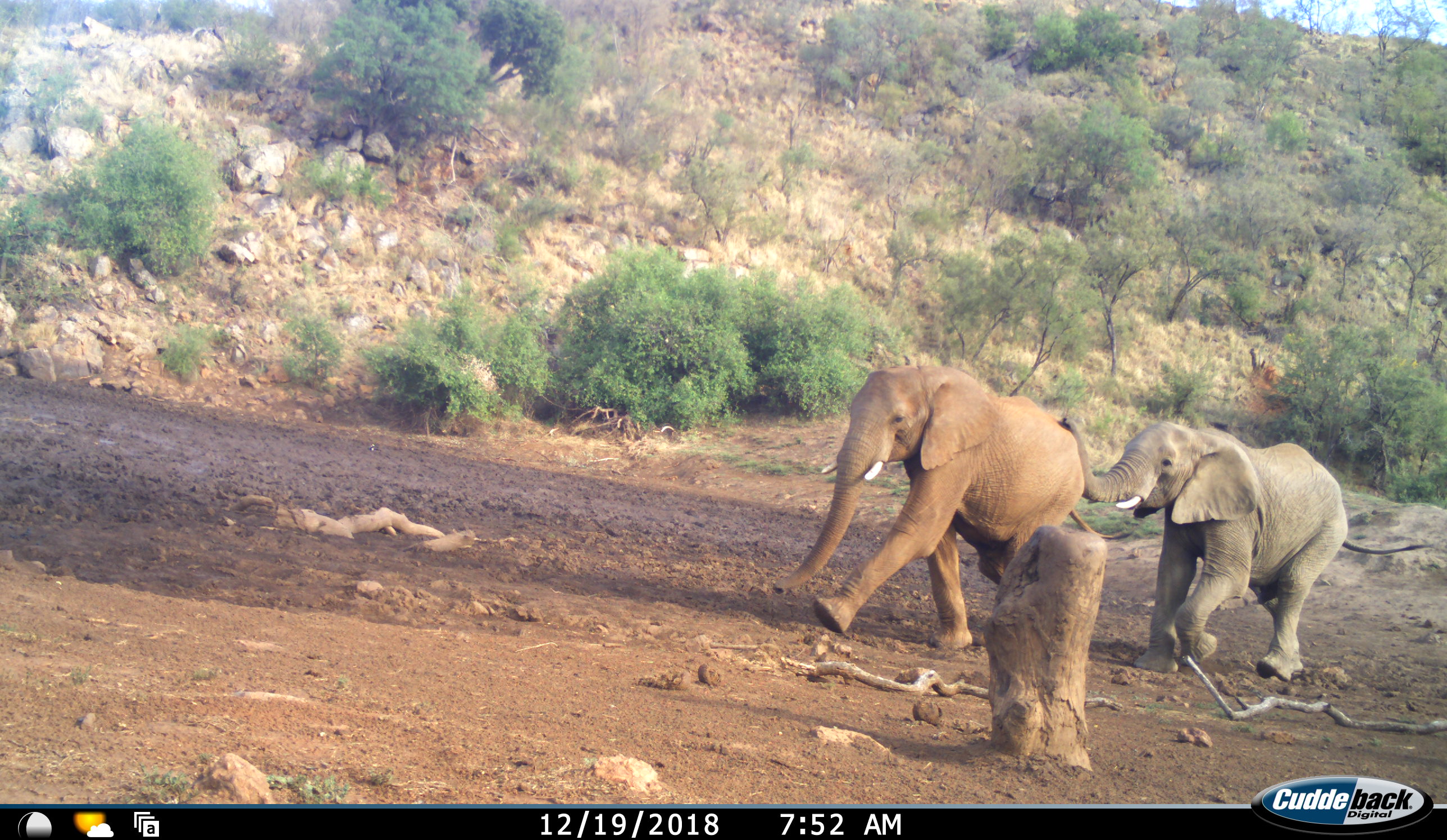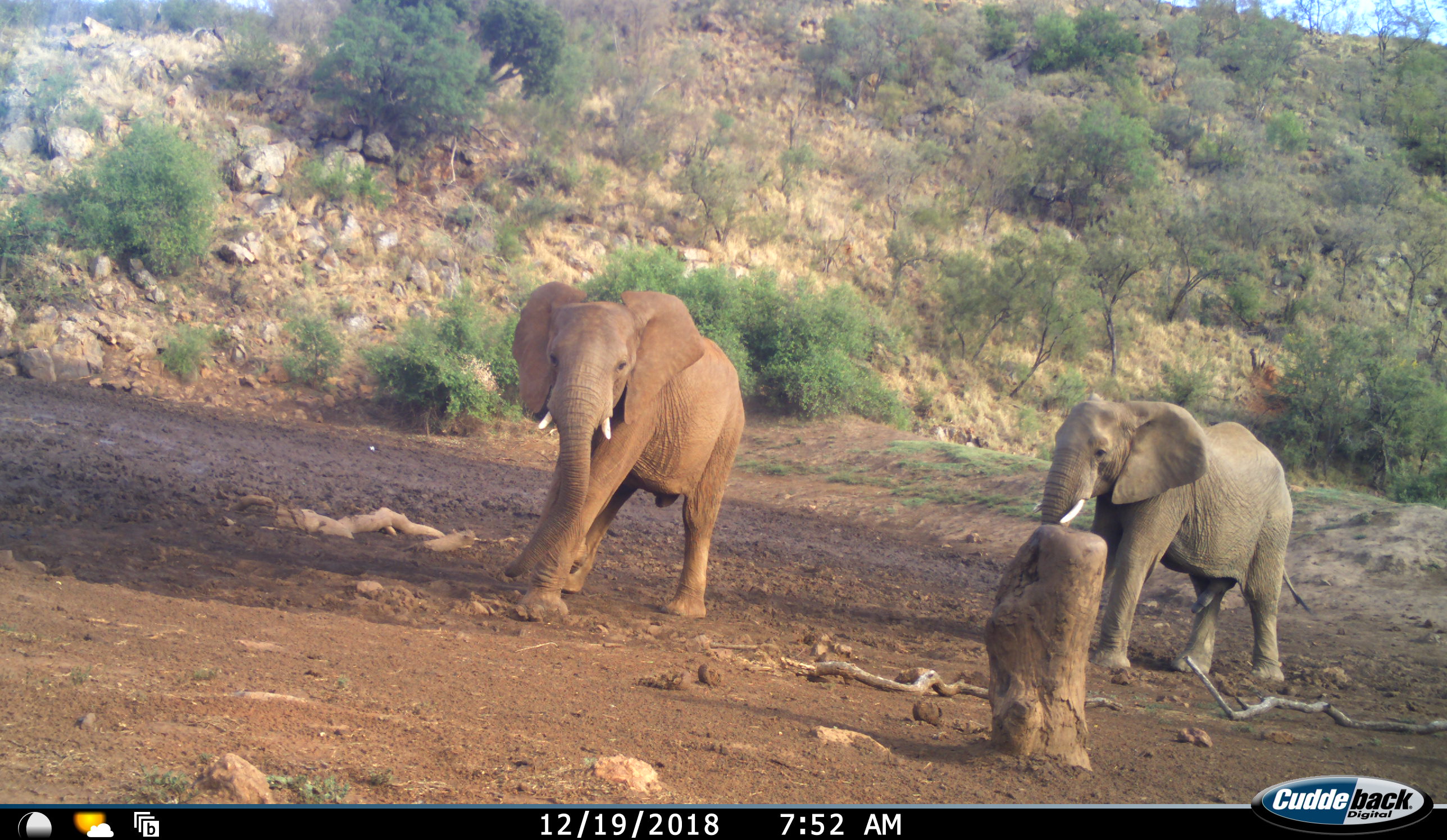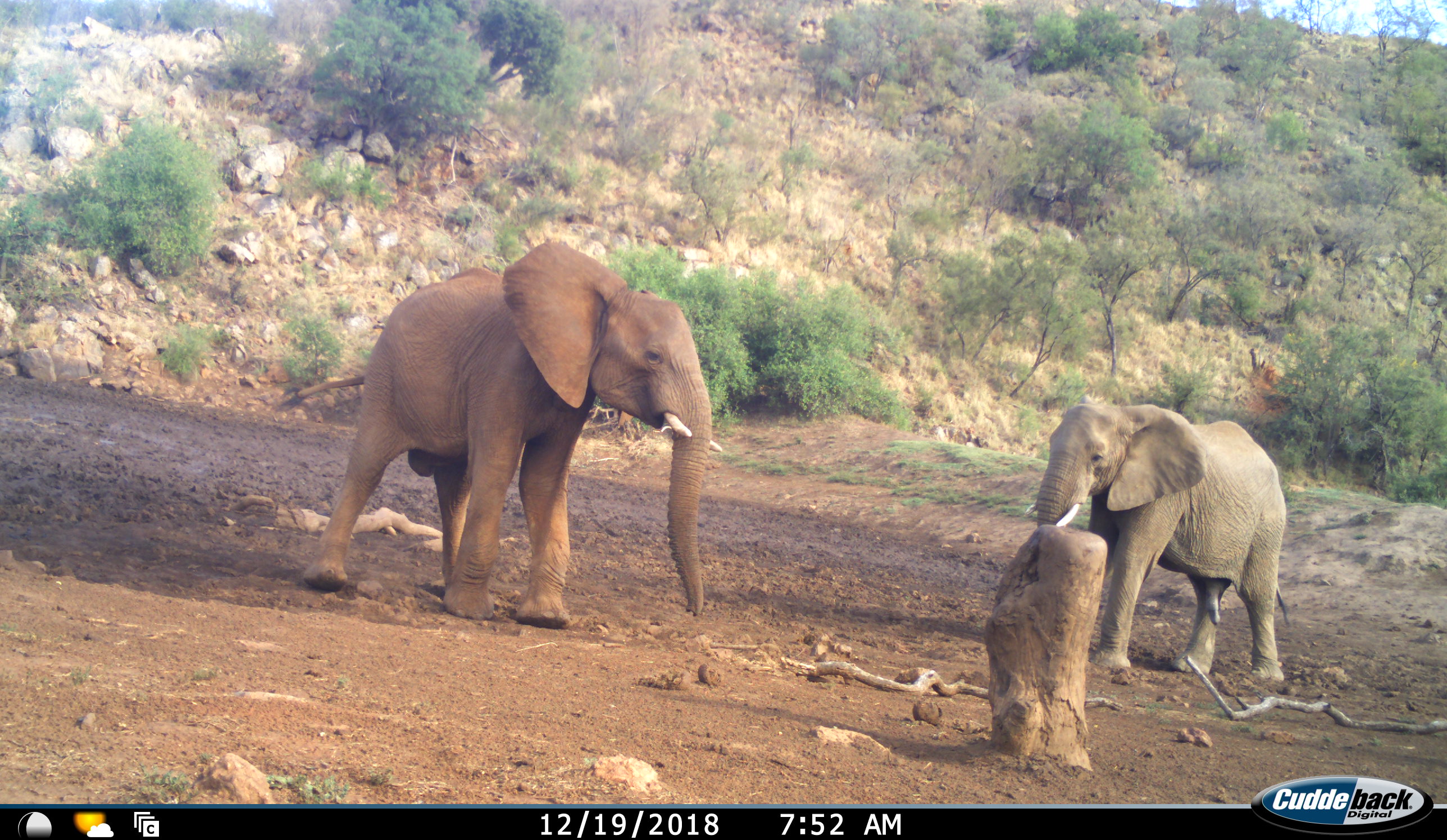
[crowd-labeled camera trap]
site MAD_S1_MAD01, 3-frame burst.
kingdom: Animalia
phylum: Chordata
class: Mammalia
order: Proboscidea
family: Elephantidae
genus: Loxodonta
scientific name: Loxodonta africana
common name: african bush elephant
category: elephant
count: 2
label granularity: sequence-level